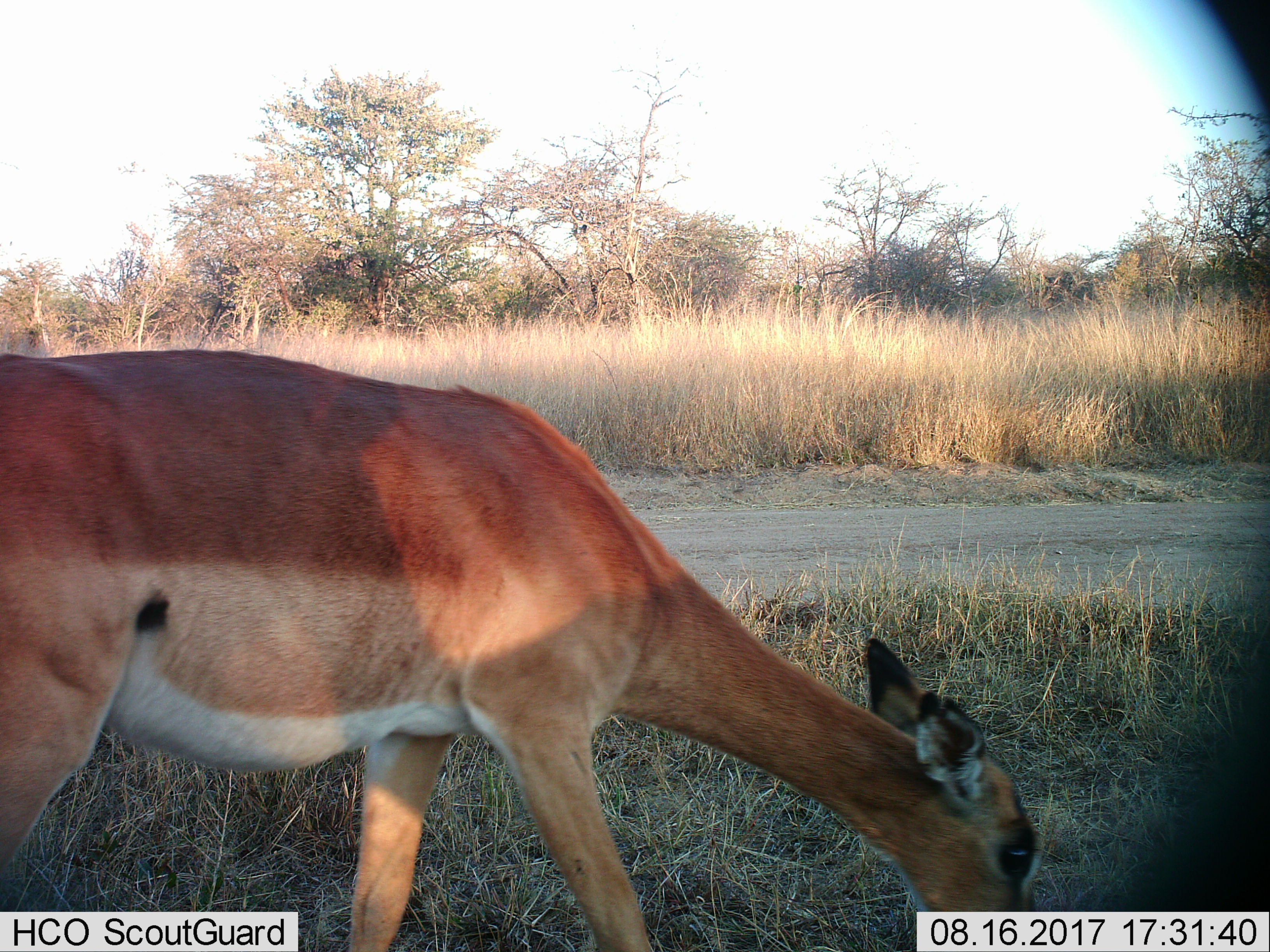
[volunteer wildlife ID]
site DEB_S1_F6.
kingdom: Animalia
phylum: Chordata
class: Mammalia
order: Artiodactyla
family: Bovidae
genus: Aepyceros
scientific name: Aepyceros melampus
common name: impala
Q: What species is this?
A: Impala (Aepyceros melampus).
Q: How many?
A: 1.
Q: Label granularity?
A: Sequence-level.